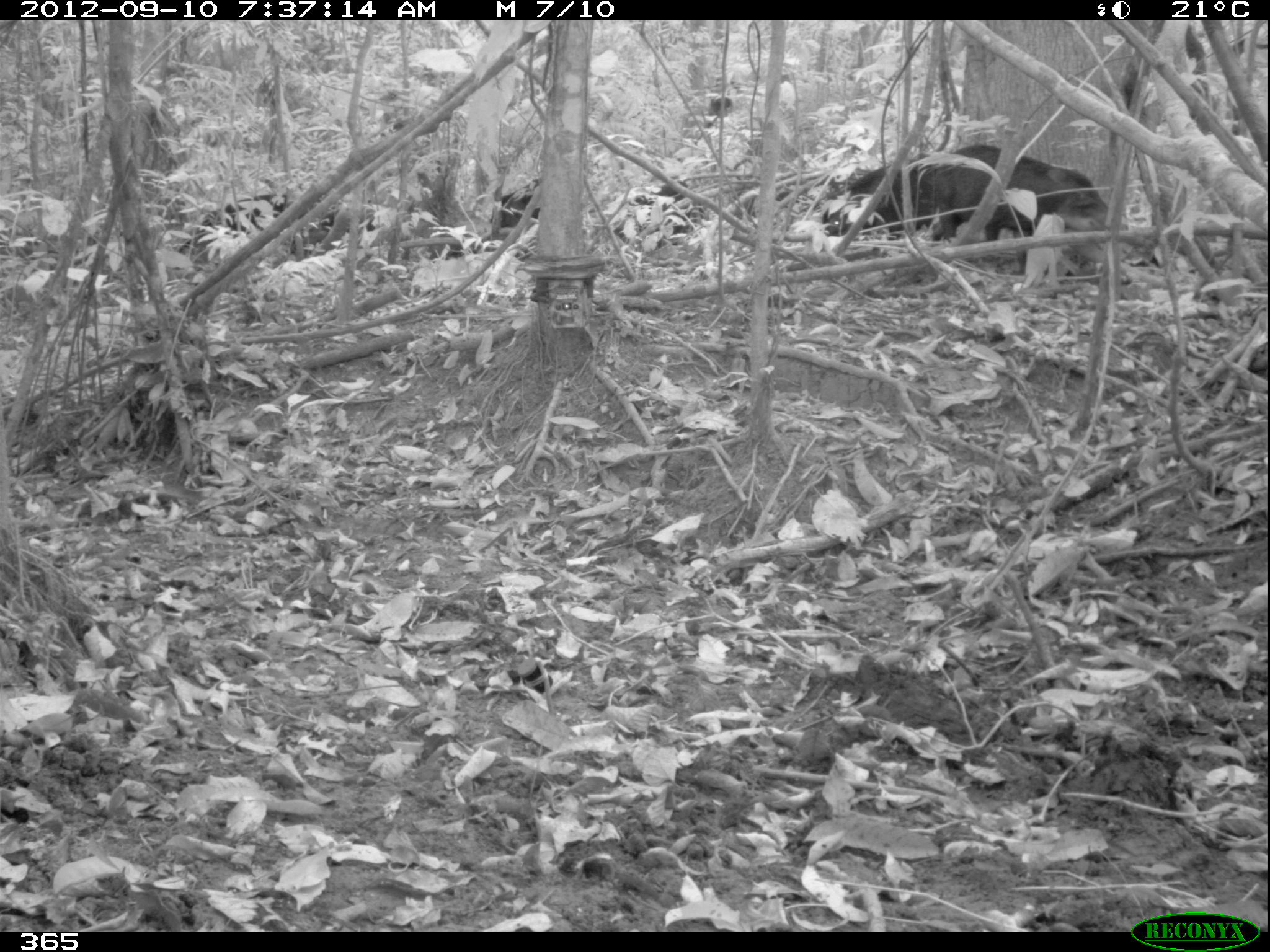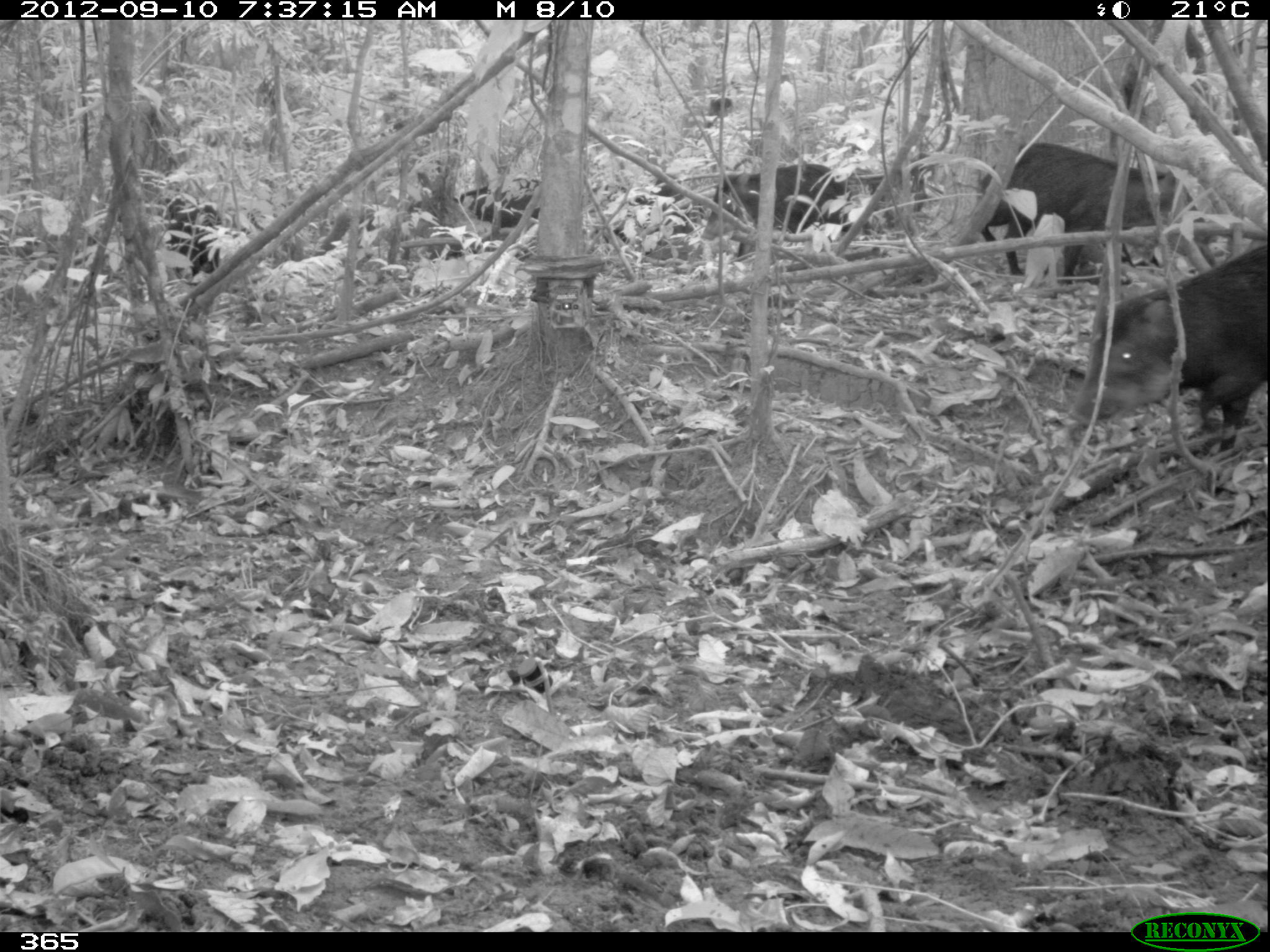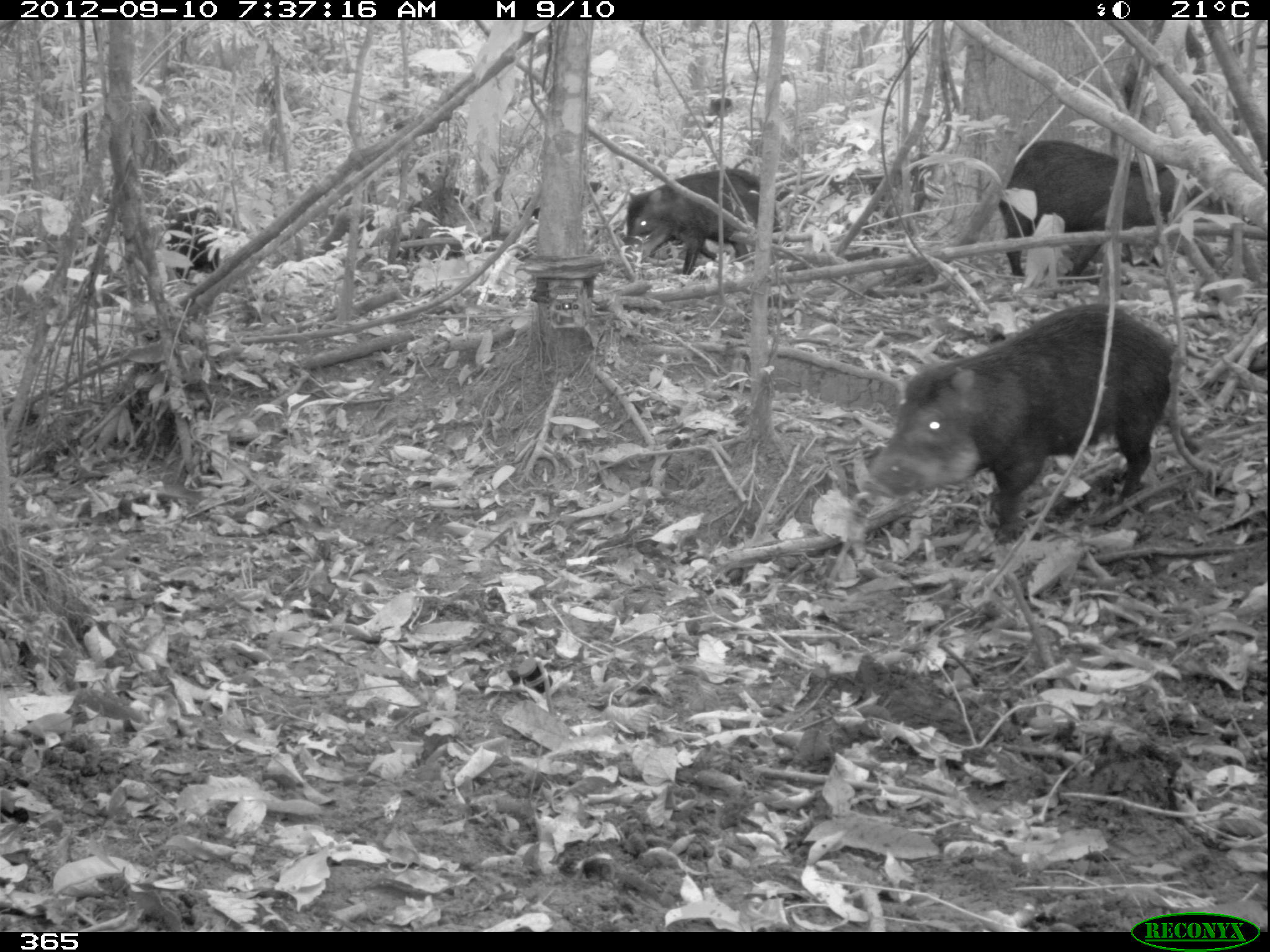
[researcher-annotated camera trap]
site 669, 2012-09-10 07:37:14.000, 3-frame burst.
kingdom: Animalia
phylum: Chordata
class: Mammalia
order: Artiodactyla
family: Tayassuidae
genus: Tayassu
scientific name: Tayassu pecari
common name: white-lipped peccary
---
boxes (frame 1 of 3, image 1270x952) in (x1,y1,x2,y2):
tayassu pecari: (931,143,1107,260); (821,152,929,234); (179,194,331,252); (613,181,702,249); (500,178,540,225)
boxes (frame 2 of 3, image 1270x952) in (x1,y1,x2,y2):
tayassu pecari: (1070,244,1266,454); (979,141,1179,274); (700,163,850,259); (404,178,539,261); (613,172,688,254); (165,198,221,286)